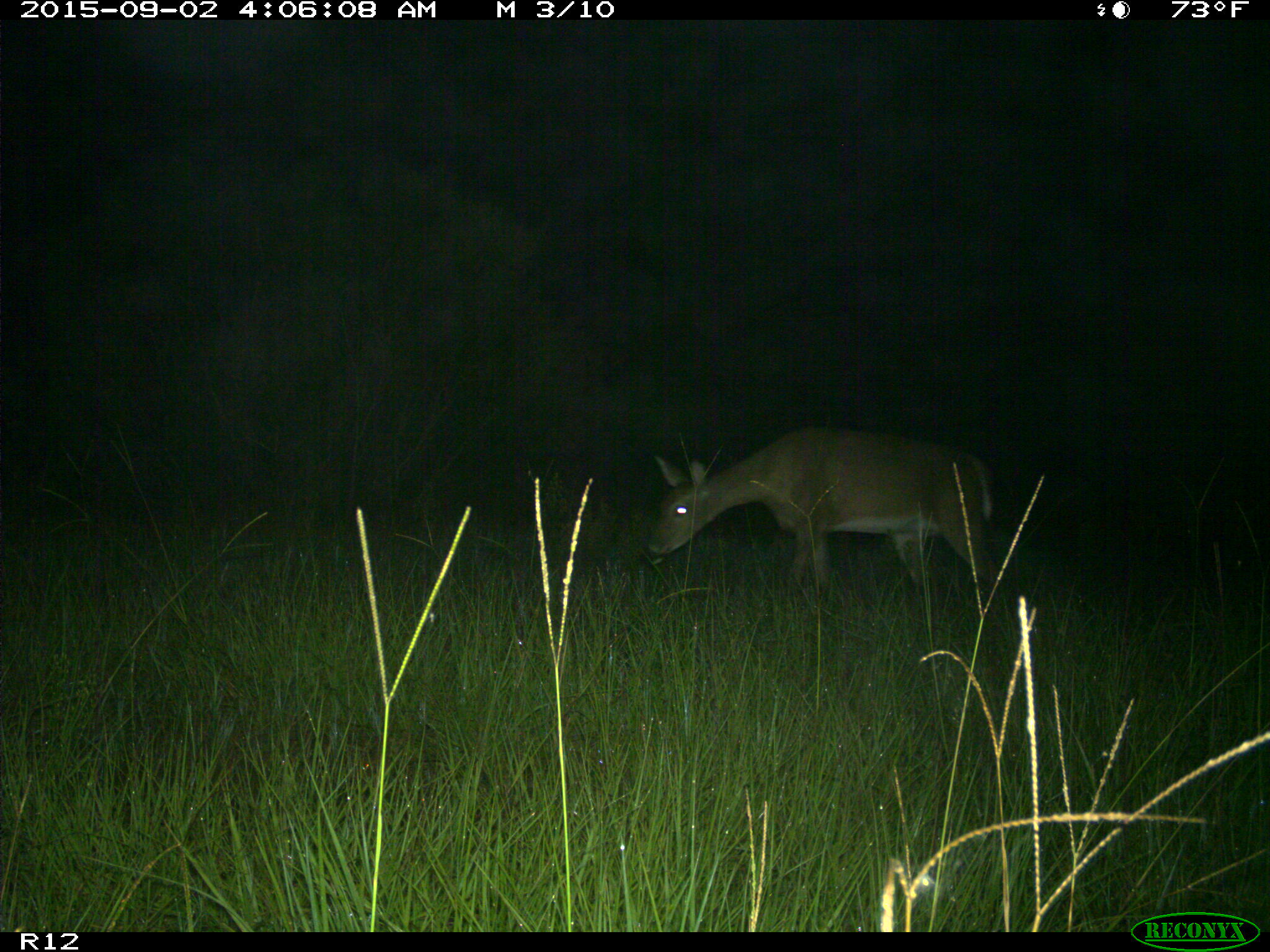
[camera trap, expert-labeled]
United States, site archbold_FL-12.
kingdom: Animalia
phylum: Chordata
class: Mammalia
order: Artiodactyla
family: Cervidae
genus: Odocoileus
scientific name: Odocoileus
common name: deer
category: unidentified deer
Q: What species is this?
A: Unidentified deer (deer) (Odocoileus).